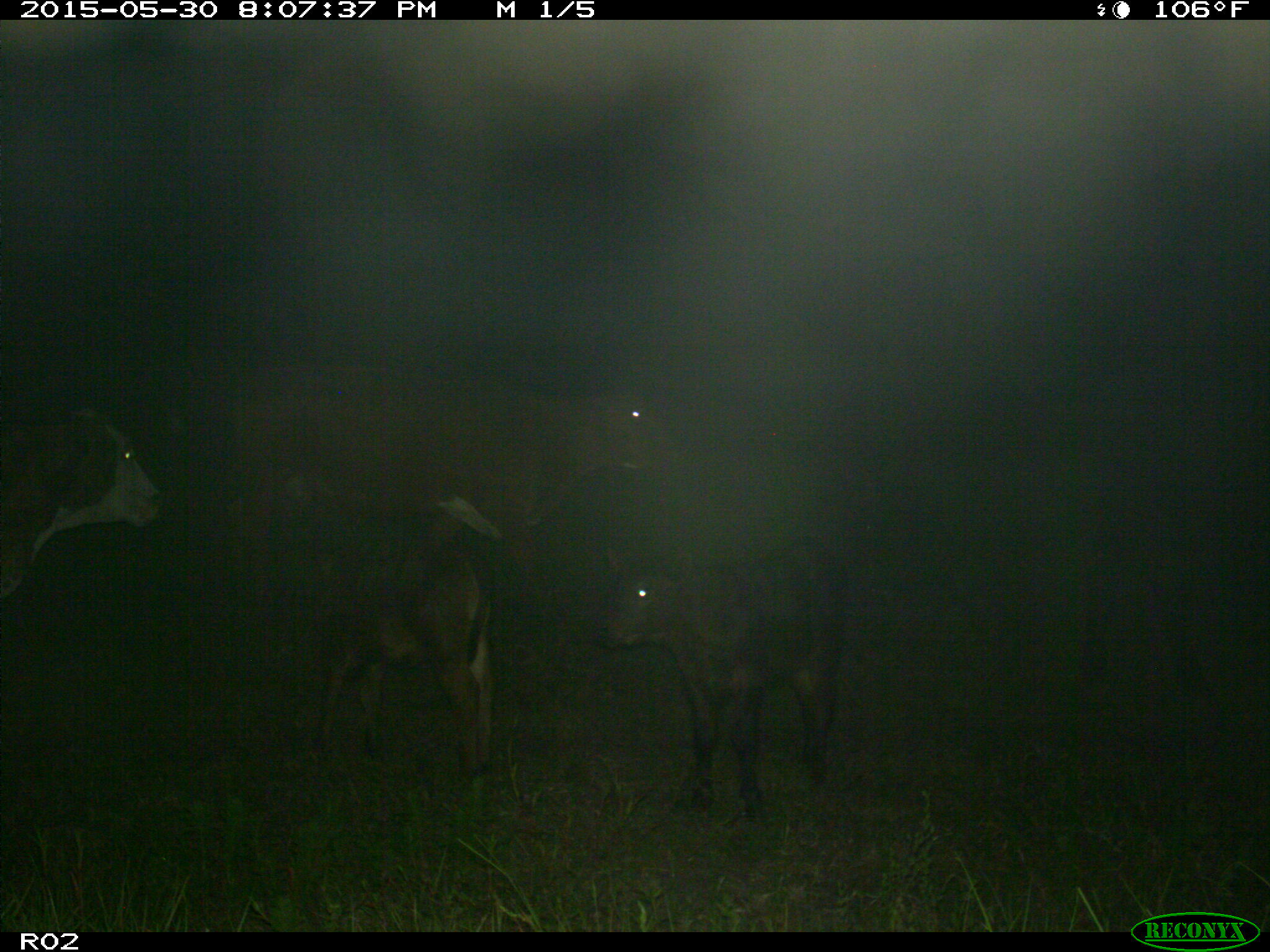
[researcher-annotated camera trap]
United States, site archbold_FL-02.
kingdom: Animalia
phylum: Chordata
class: Mammalia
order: Artiodactyla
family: Bovidae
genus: Bos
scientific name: Bos taurus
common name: domestic cow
Bos taurus (domestic cow).